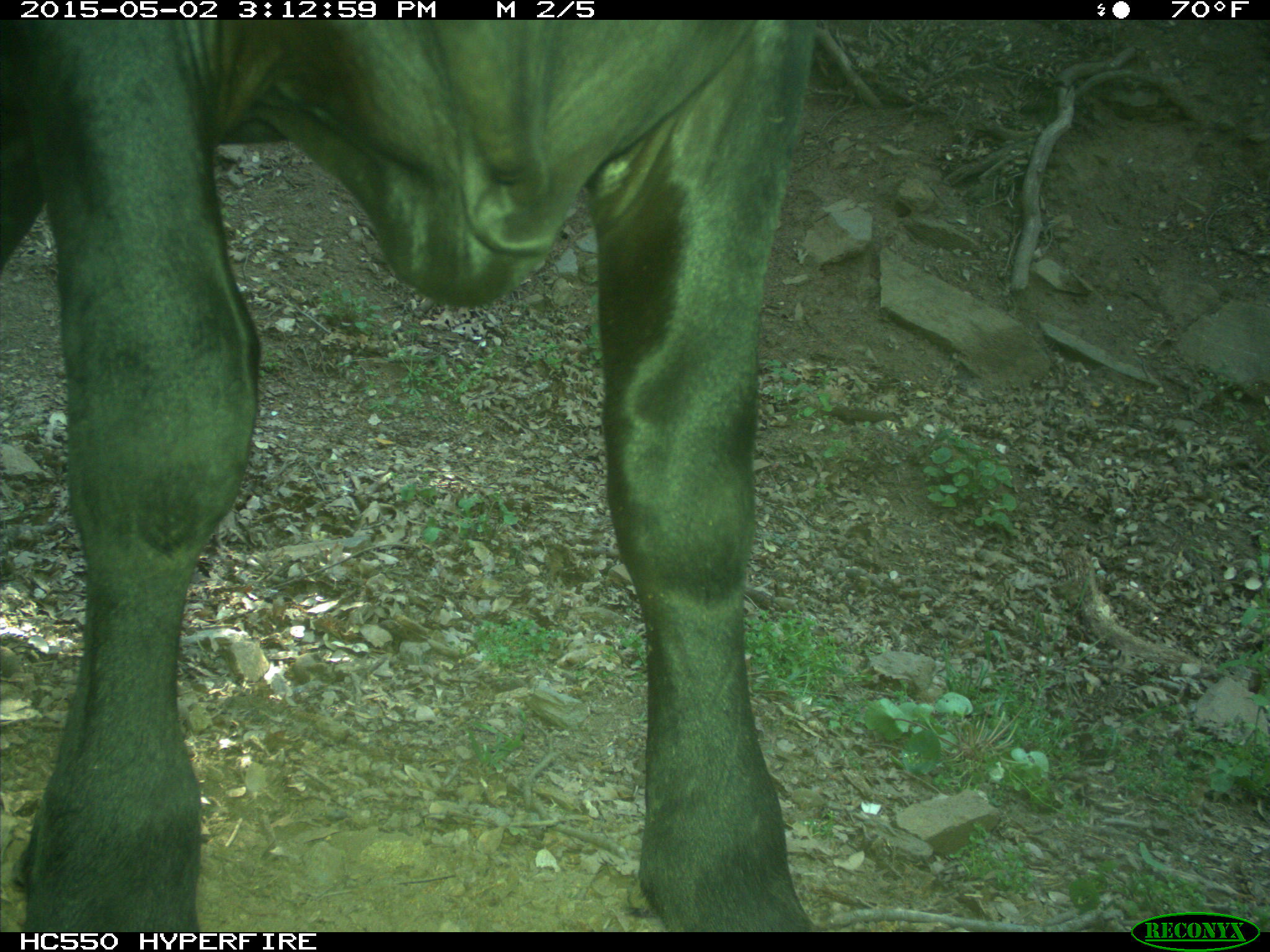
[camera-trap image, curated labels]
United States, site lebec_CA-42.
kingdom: Animalia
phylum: Chordata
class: Mammalia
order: Artiodactyla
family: Bovidae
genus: Bos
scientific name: Bos taurus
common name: domestic cow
Bos taurus (domestic cow).